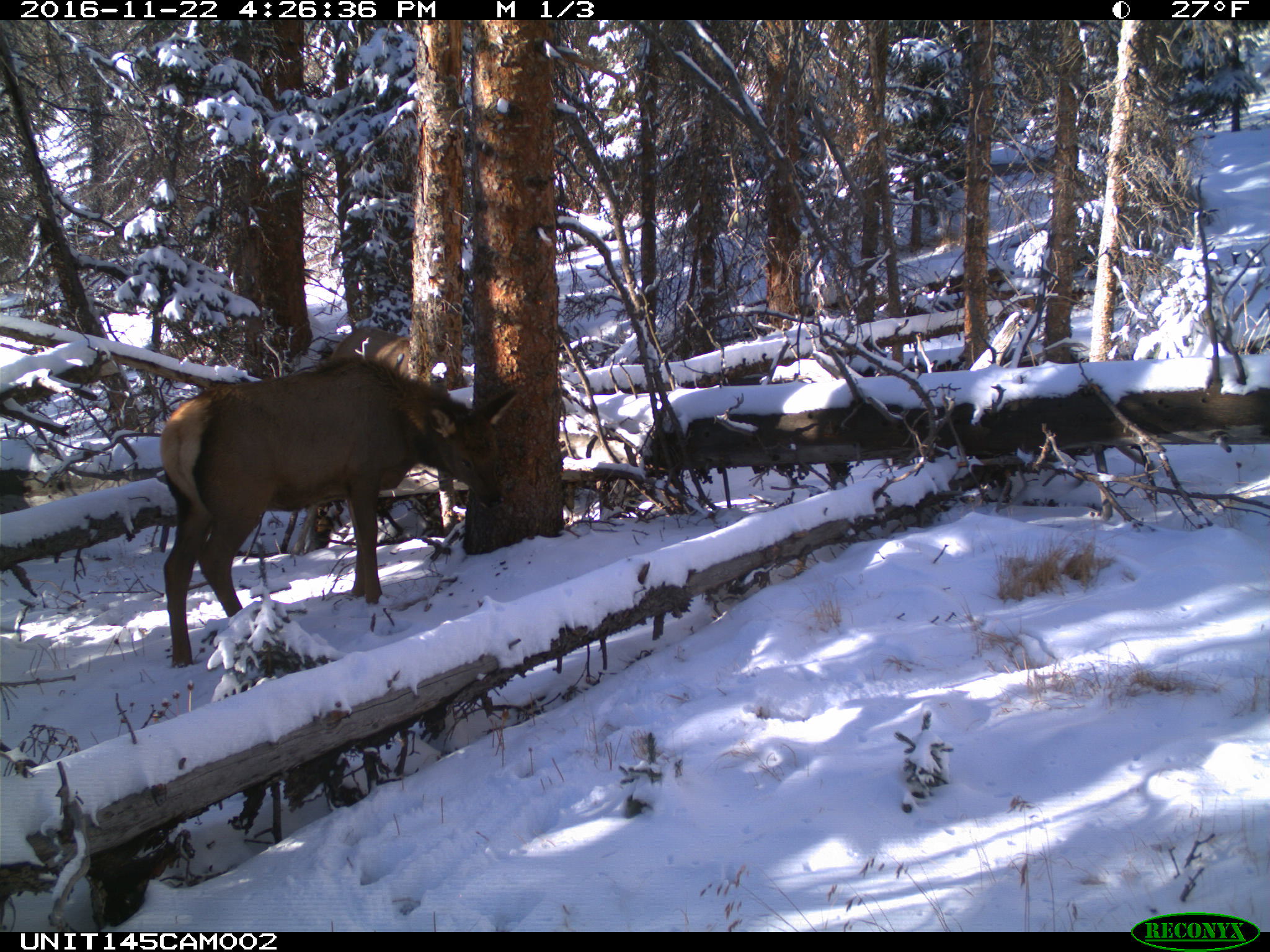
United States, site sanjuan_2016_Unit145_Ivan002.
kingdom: Animalia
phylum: Chordata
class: Mammalia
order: Artiodactyla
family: Cervidae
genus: Cervus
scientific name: Cervus elaphus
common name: red deer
Cervus elaphus (red deer).